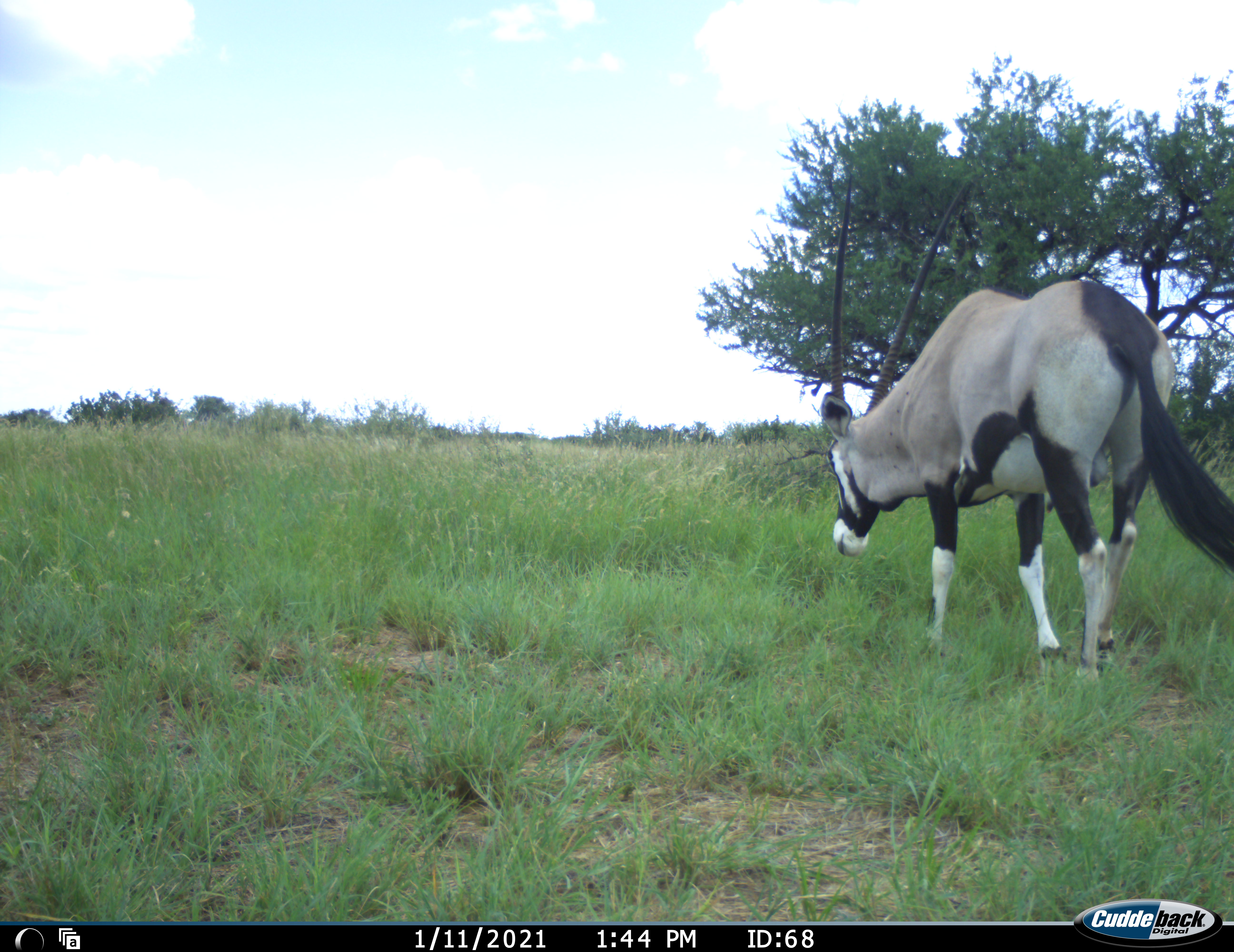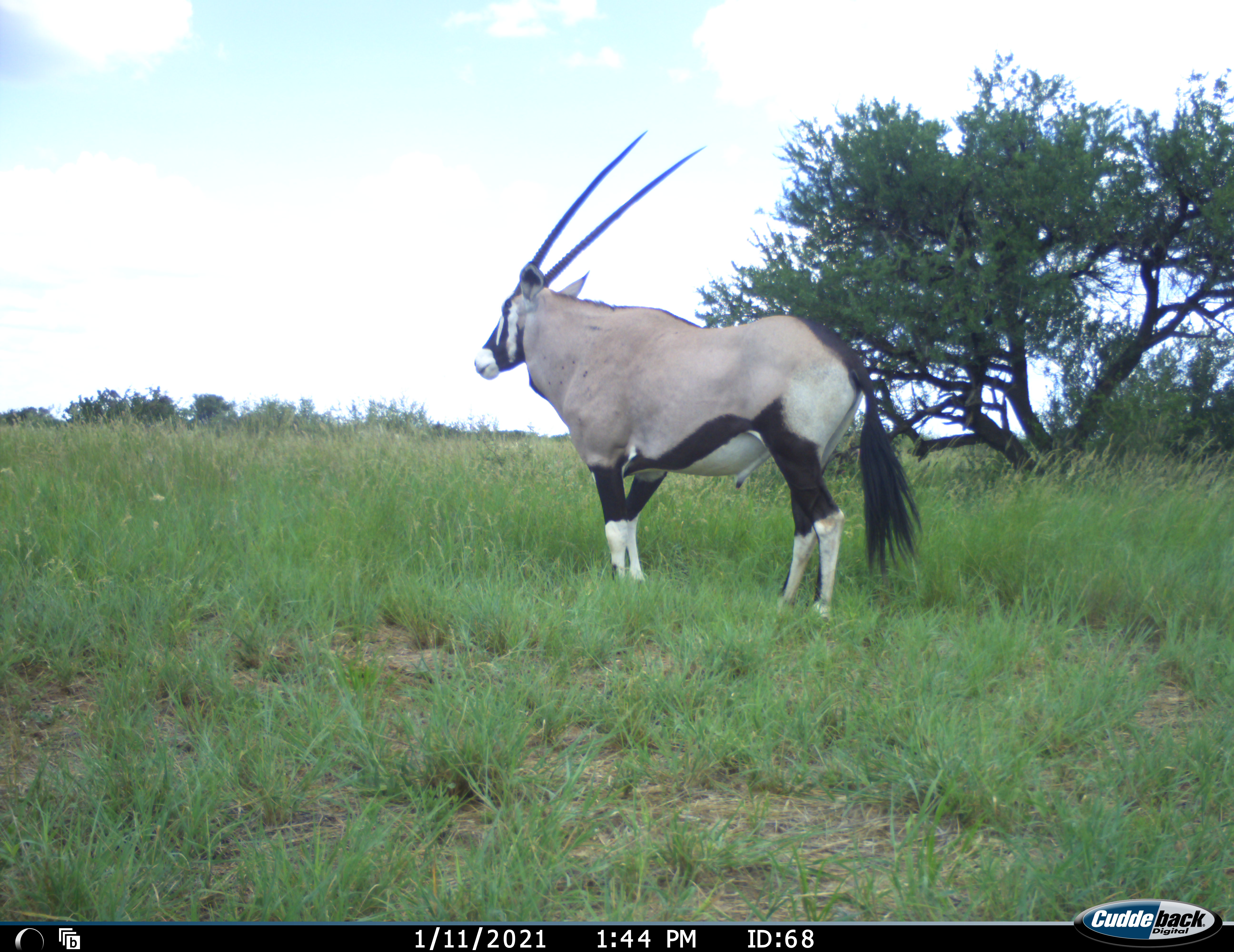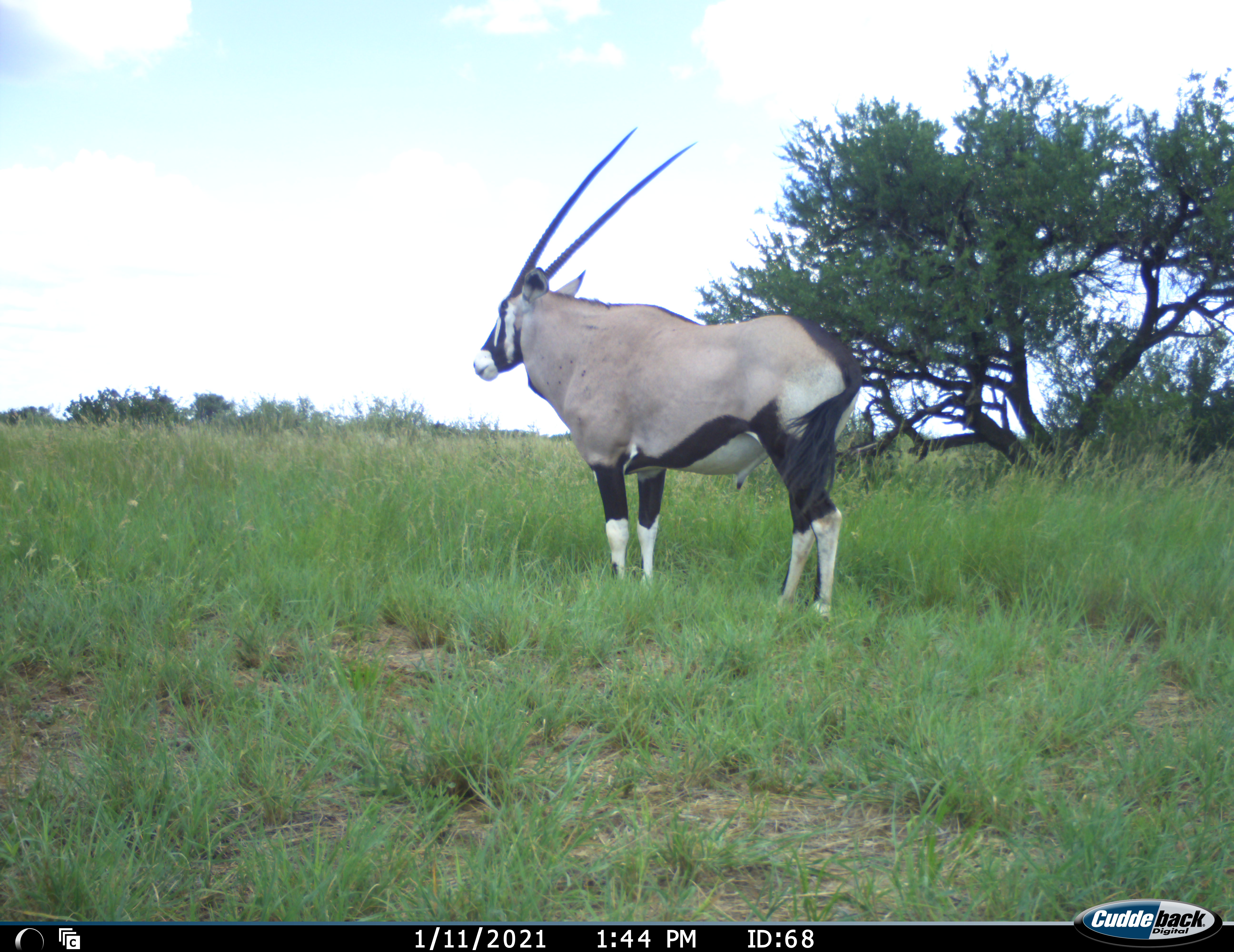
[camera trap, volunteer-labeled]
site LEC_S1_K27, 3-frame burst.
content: unidentified animal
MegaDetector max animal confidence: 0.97